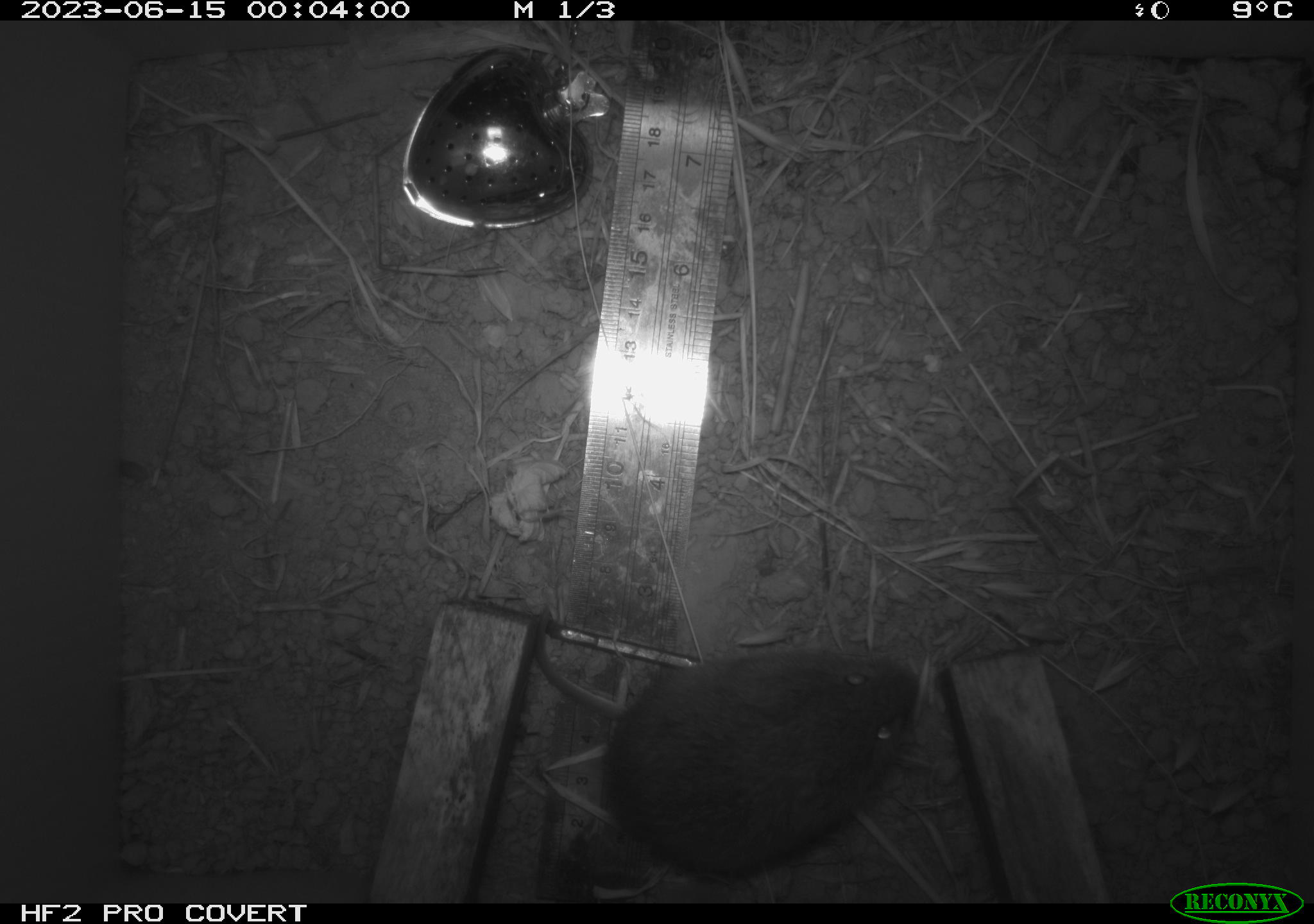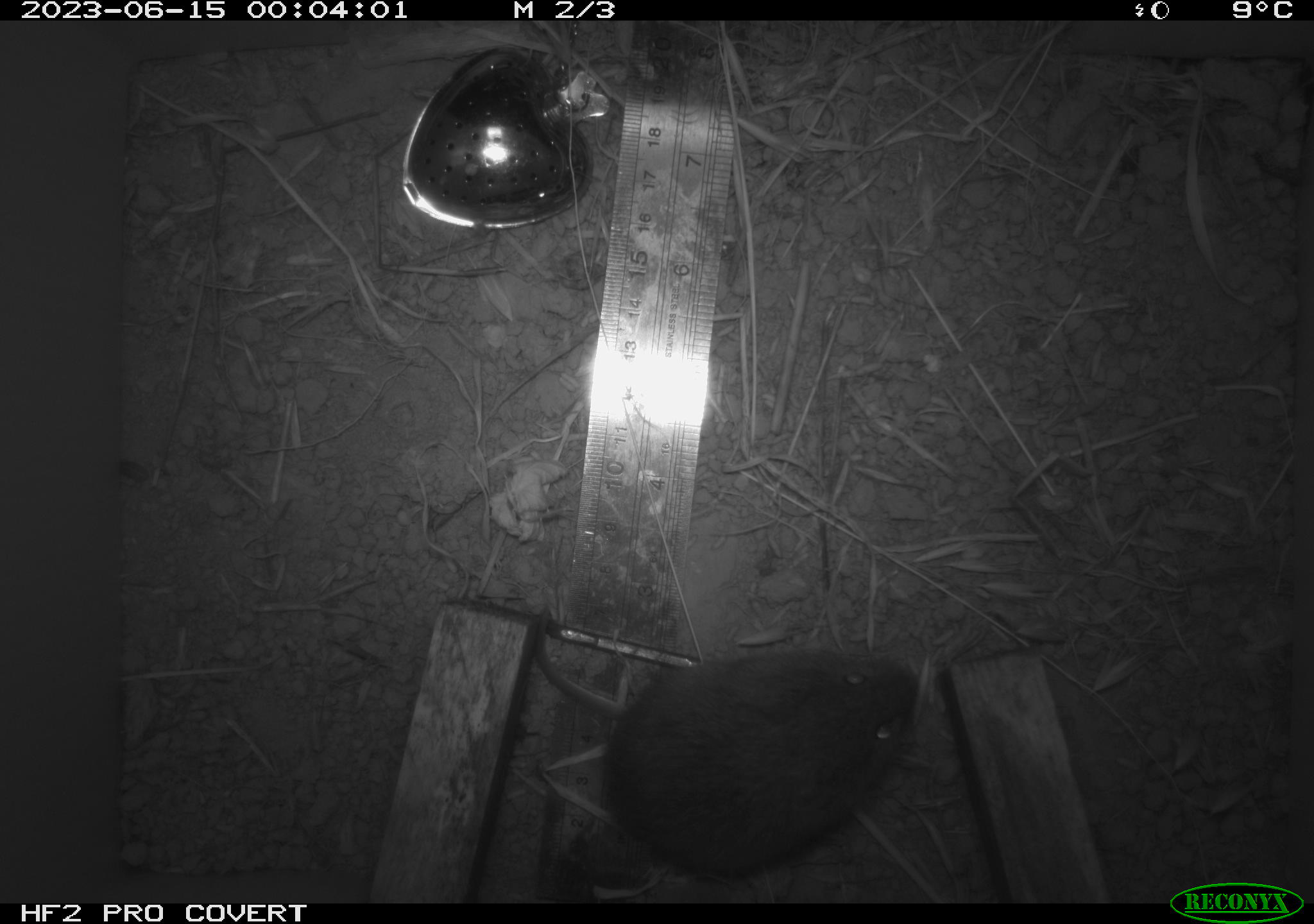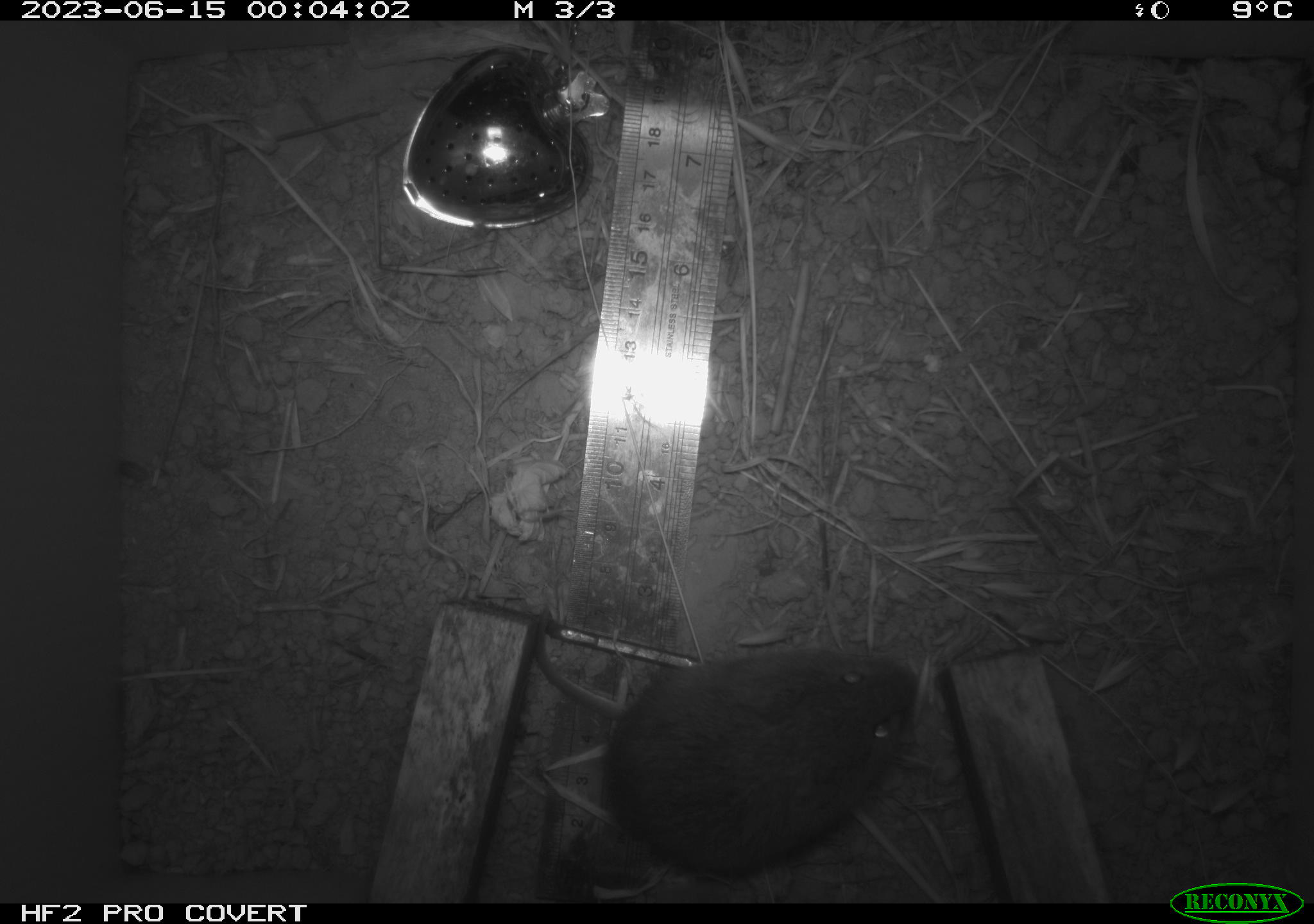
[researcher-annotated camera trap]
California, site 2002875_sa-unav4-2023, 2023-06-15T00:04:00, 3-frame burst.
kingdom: Animalia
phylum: Chordata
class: Mammalia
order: Rodentia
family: Cricetidae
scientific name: Arvicolinae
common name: voles, lemmings, and muskrats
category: arvicolinae subfamily